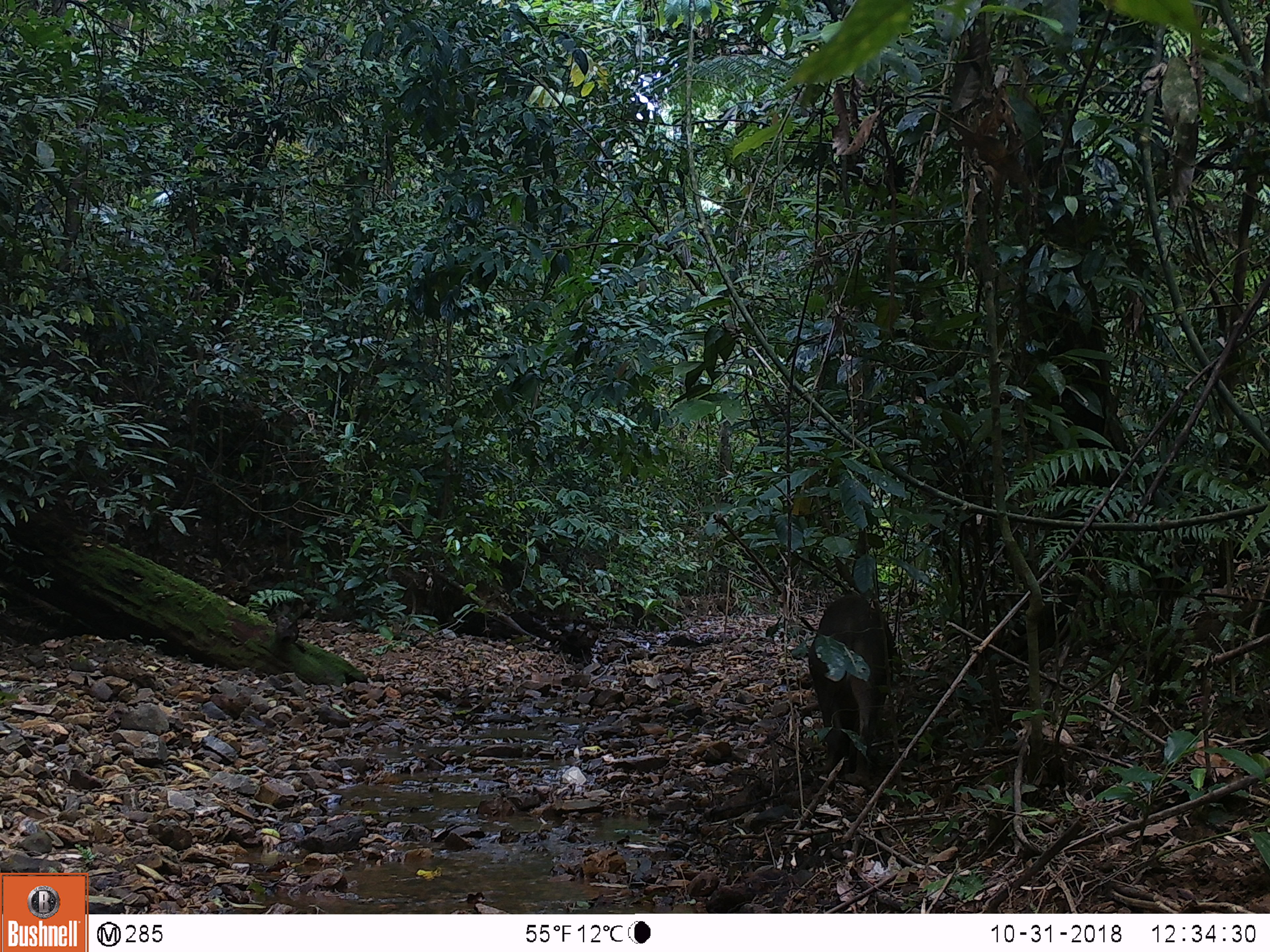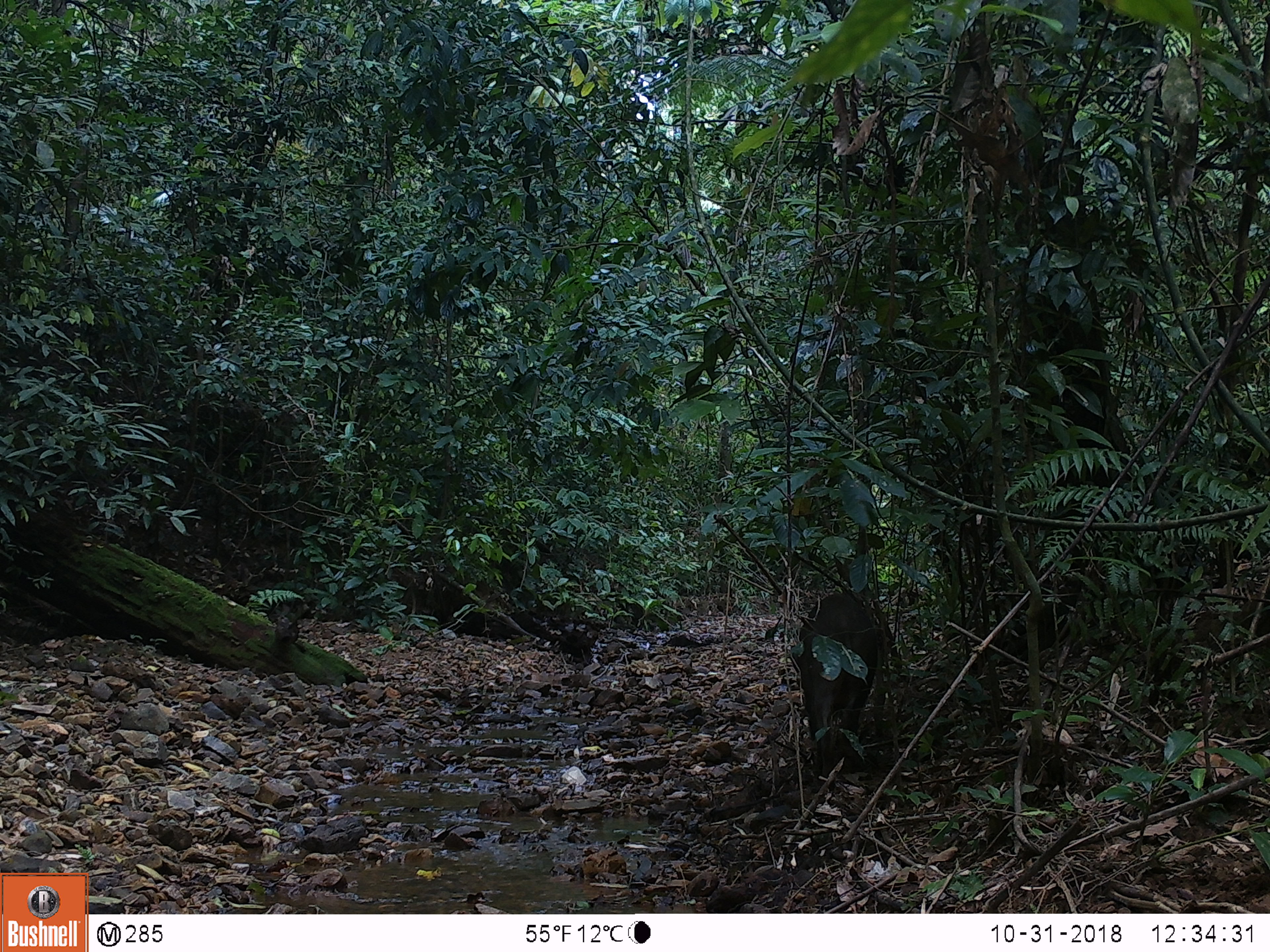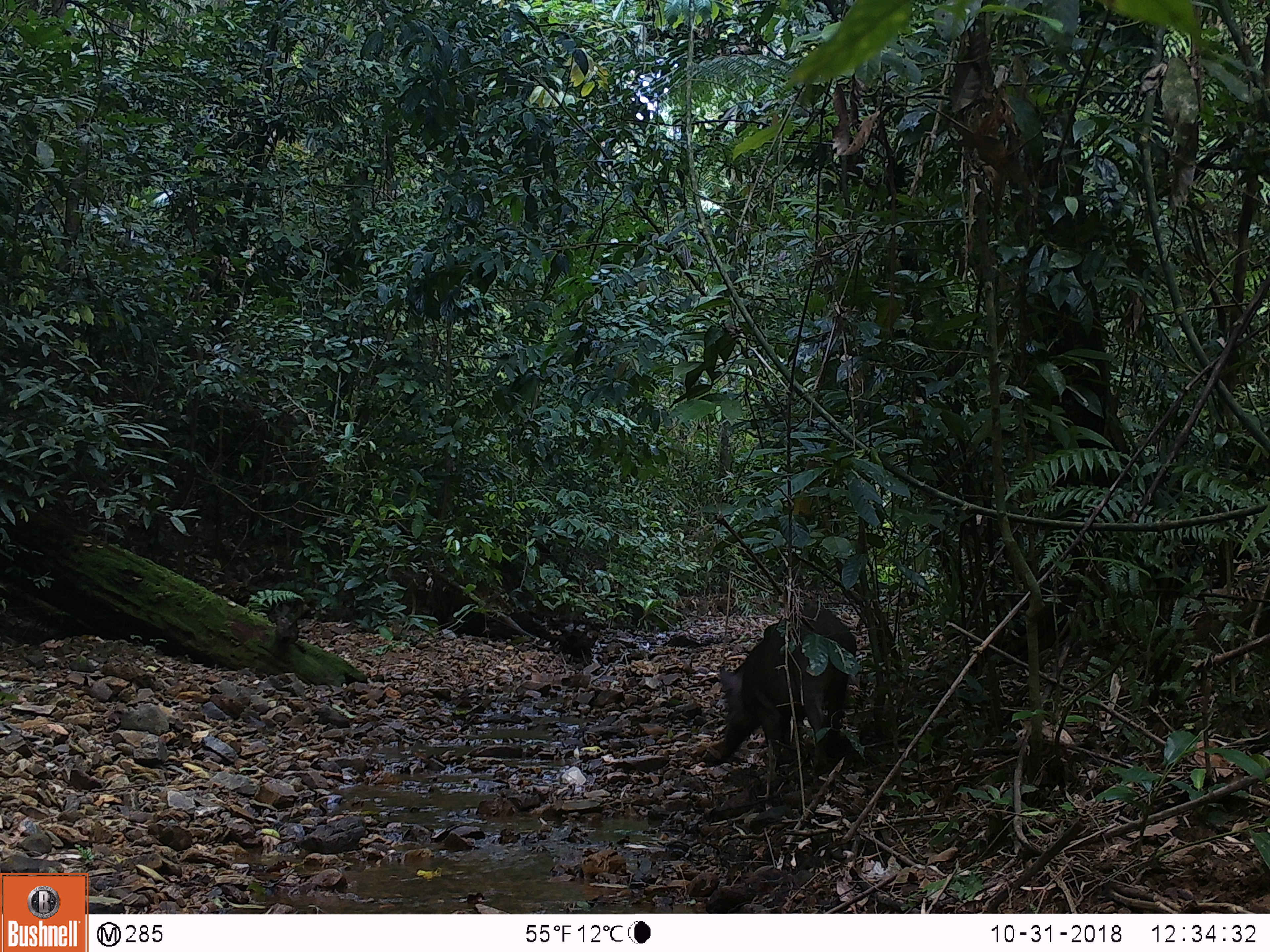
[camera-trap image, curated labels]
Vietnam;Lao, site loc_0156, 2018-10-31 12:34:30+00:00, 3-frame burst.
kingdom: Animalia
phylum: Chordata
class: Mammalia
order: Artiodactyla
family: Suidae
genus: Sus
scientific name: Sus scrofa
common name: eurasian wild pig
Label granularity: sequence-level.